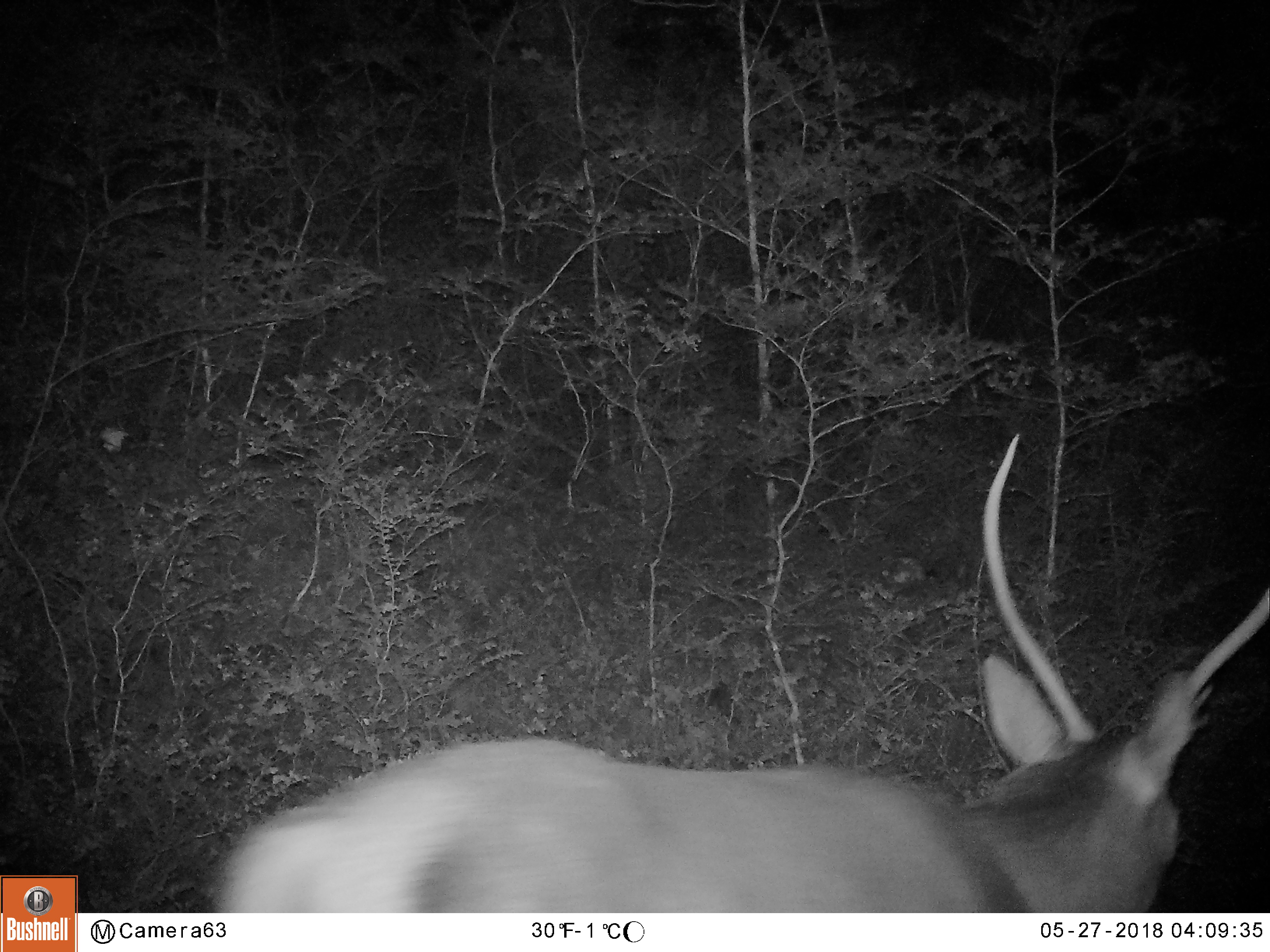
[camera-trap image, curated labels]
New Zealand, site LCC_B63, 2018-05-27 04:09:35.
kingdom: Animalia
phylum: Chordata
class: Mammalia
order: Artiodactyla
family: Cervidae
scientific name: Cervidae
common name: deer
Deer (Cervidae).